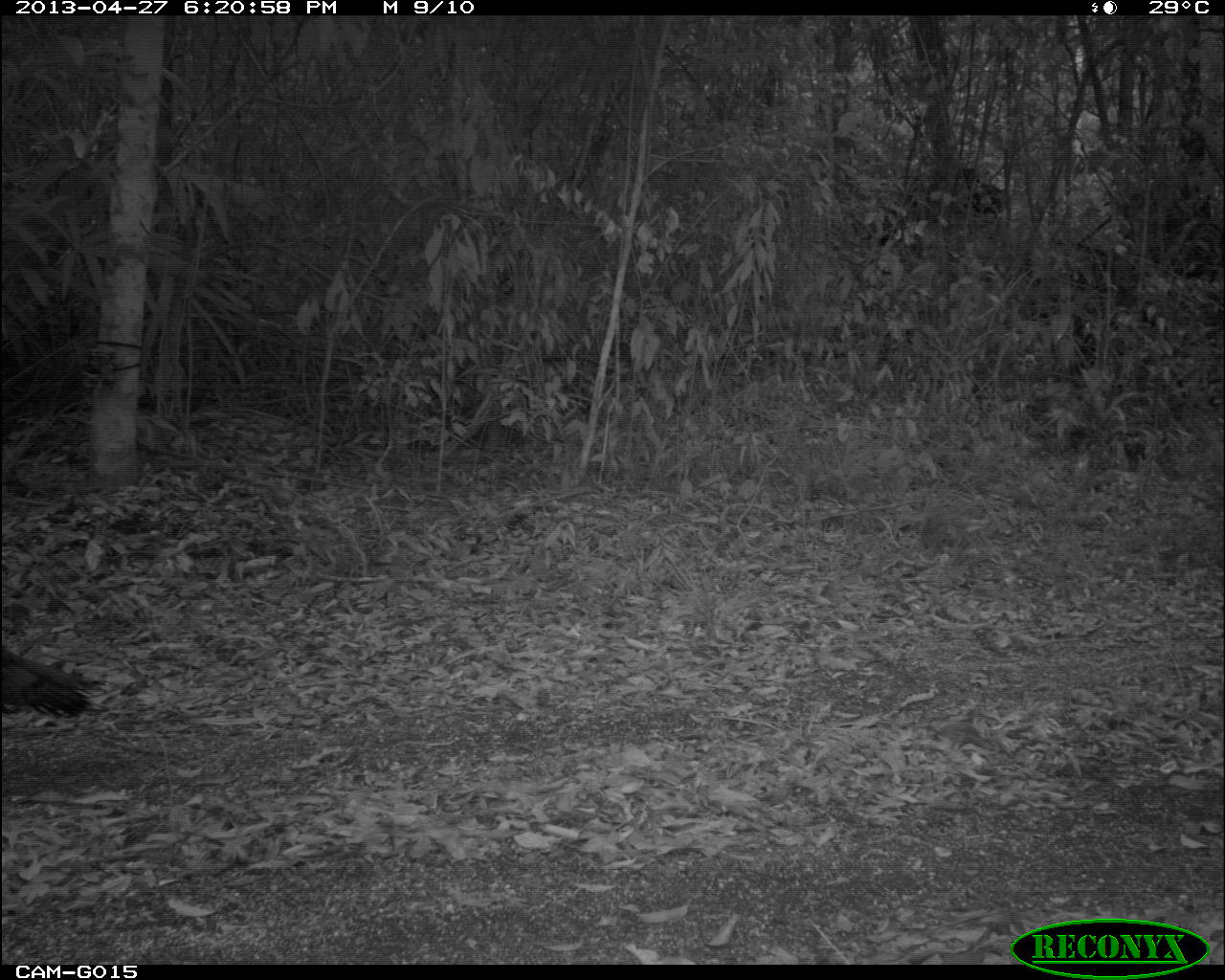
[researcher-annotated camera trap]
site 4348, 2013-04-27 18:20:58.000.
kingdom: Animalia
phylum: Chordata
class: Aves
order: Galliformes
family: Phasianidae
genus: Meleagris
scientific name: Meleagris ocellata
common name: ocellated turkey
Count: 1.